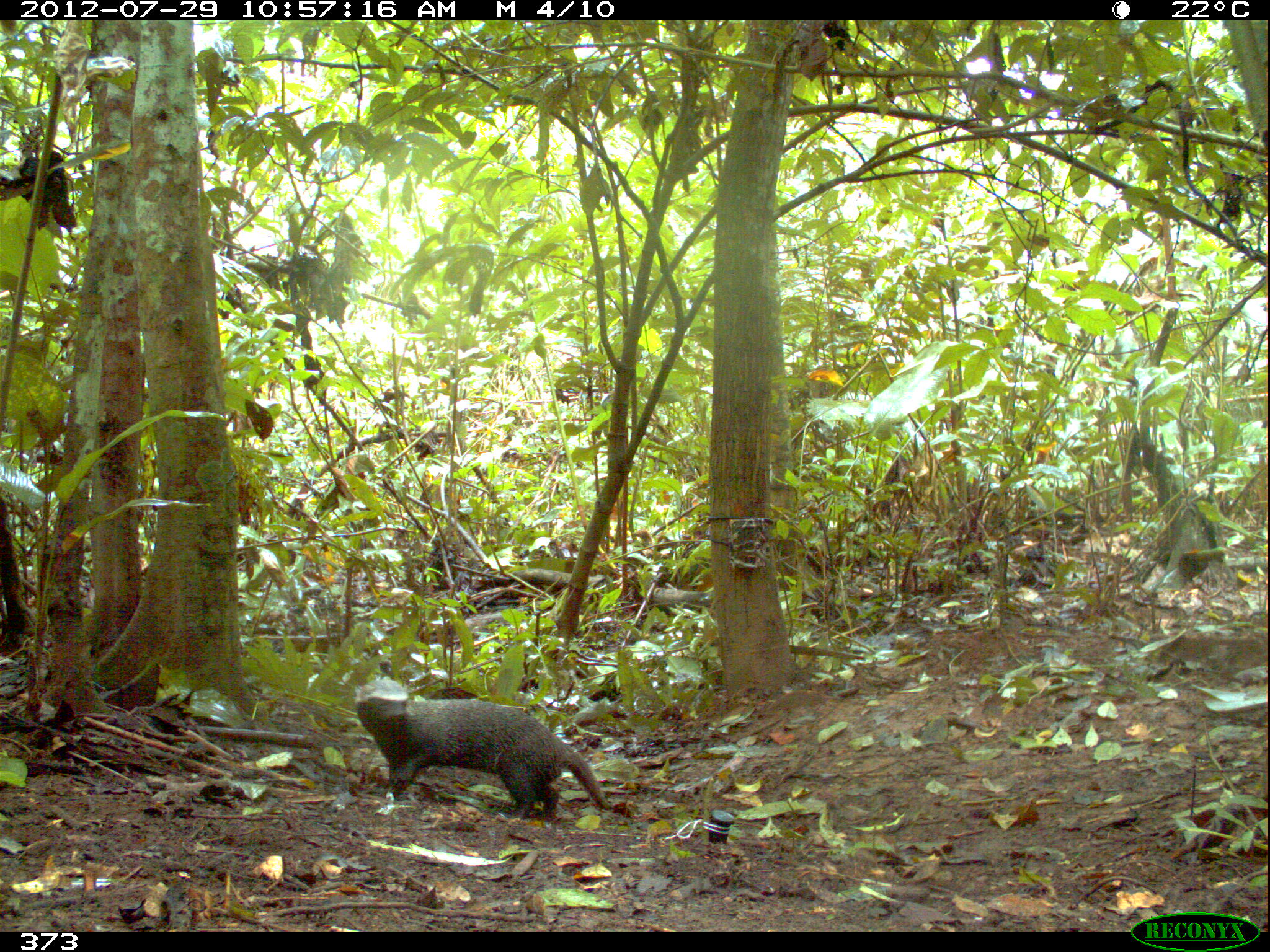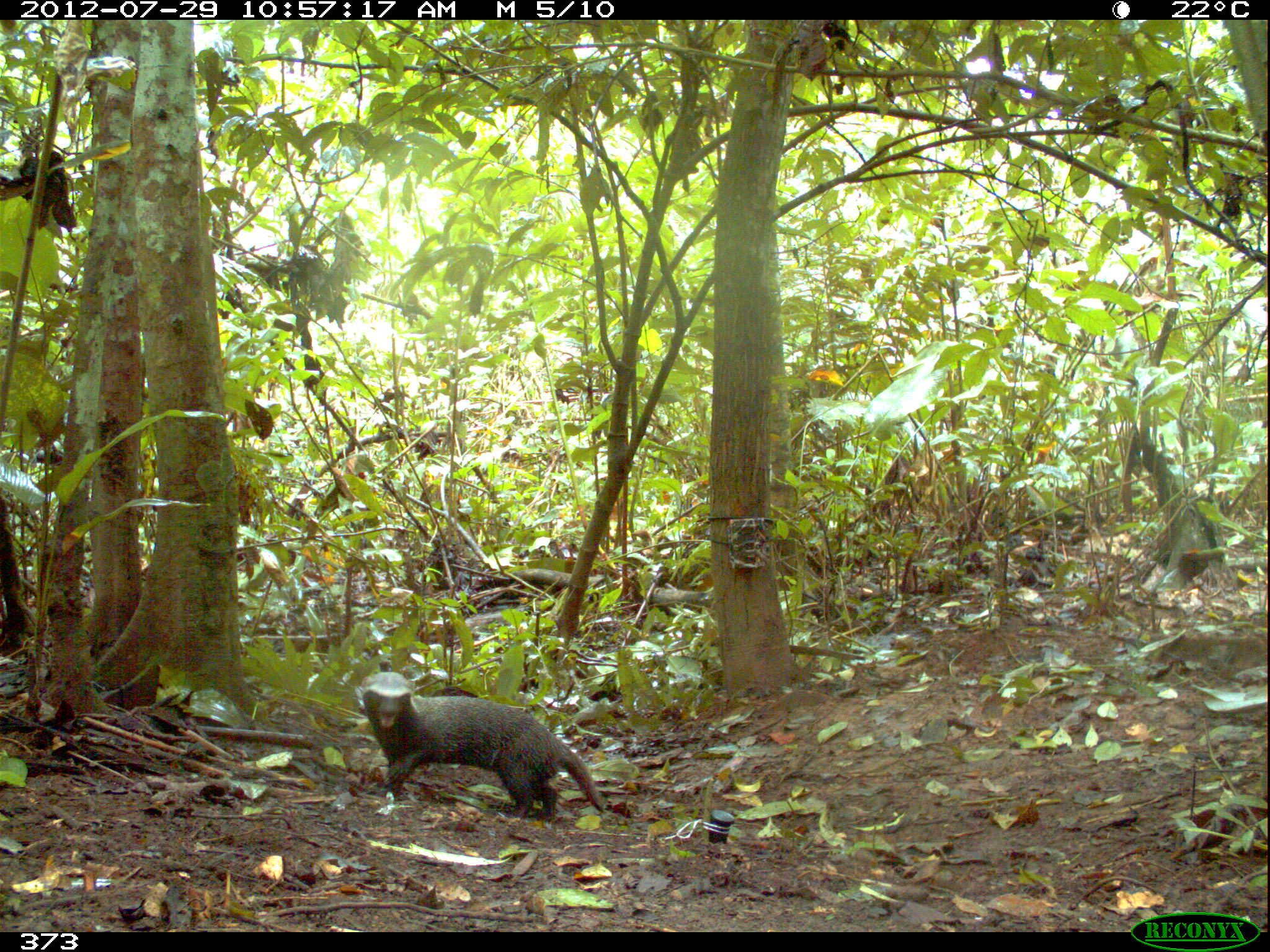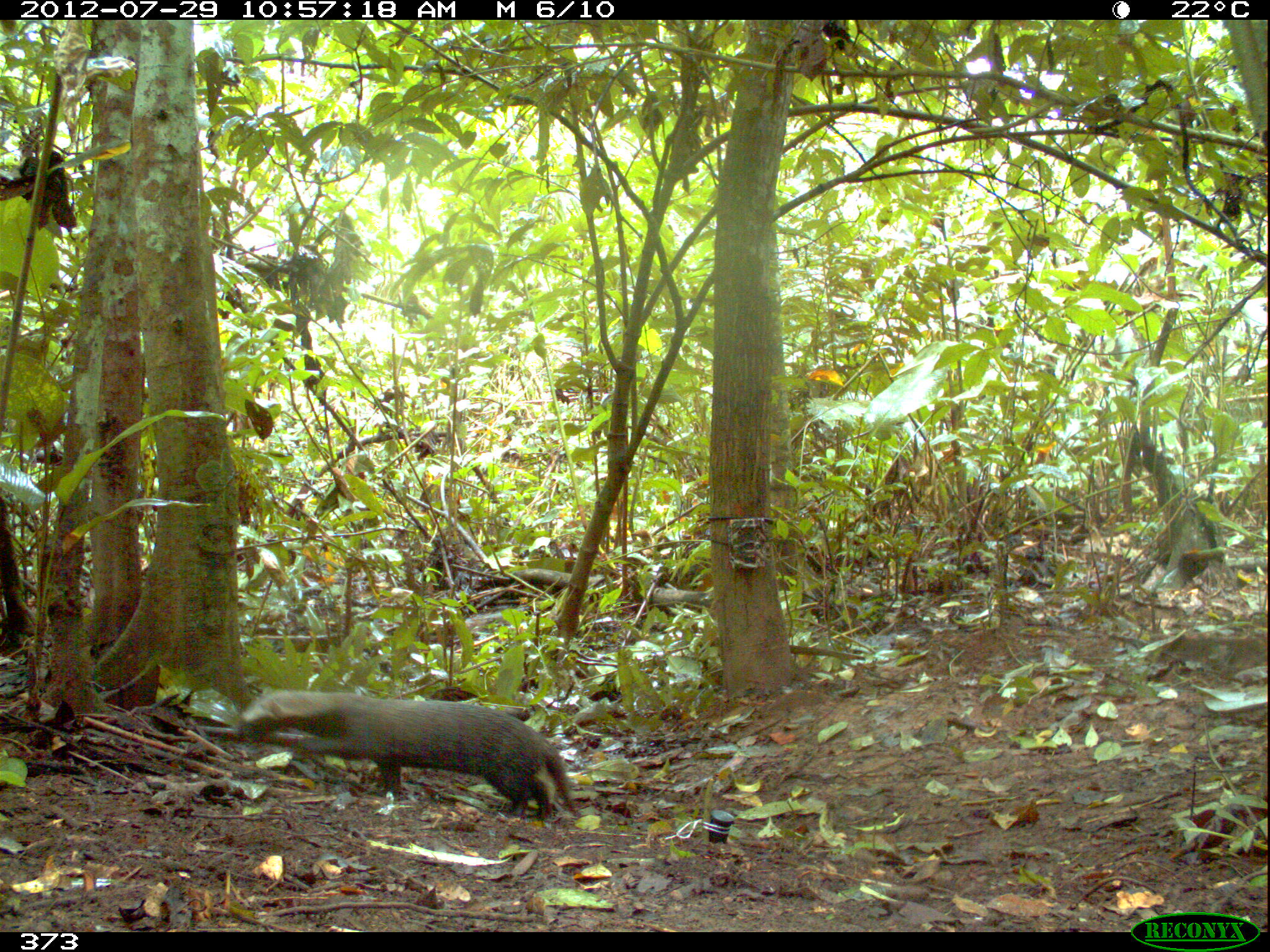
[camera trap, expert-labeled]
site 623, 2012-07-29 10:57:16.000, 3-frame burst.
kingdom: Animalia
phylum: Chordata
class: Mammalia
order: Carnivora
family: Mustelidae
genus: Galictis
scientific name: Galictis vittata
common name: greater grison